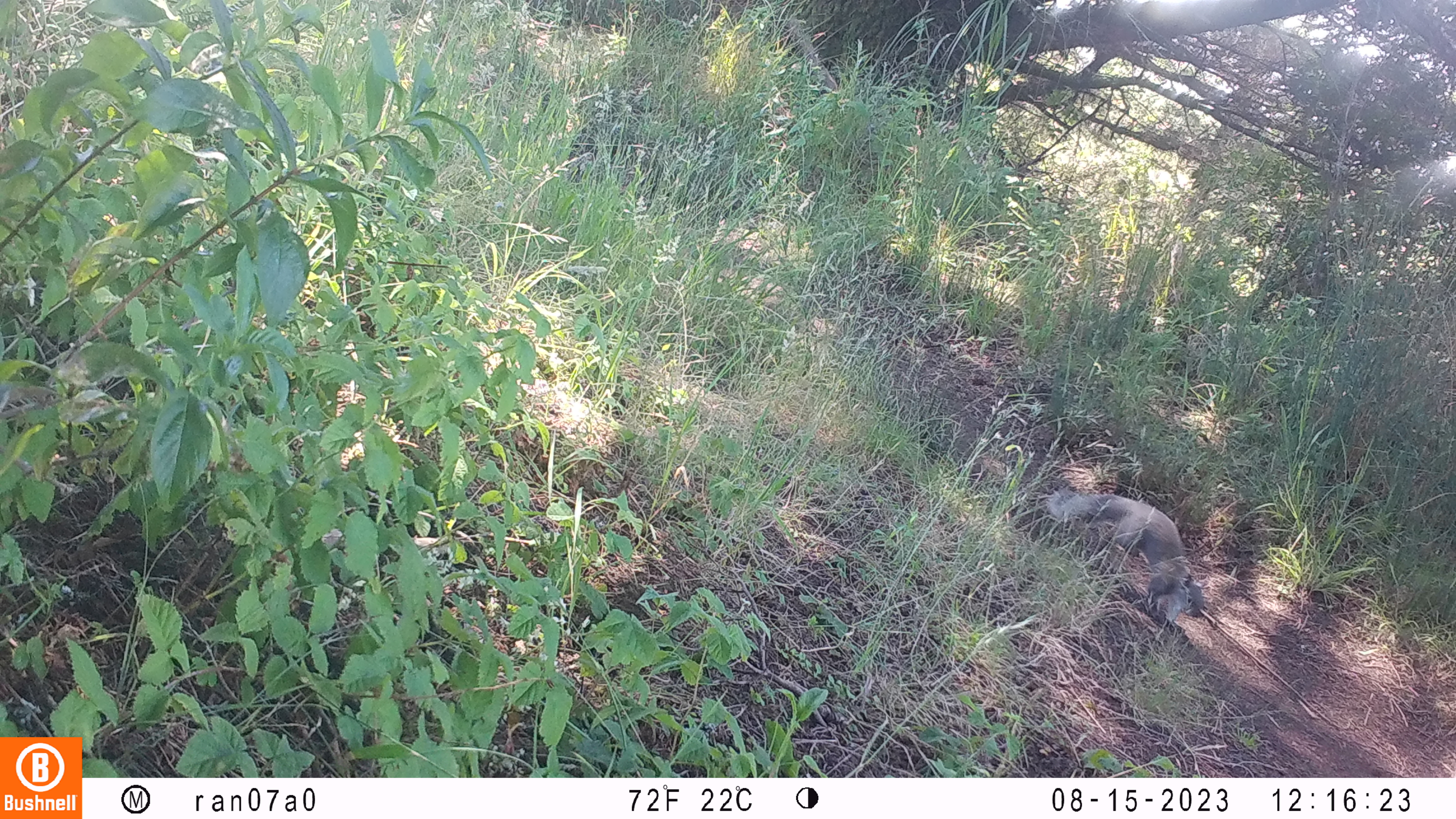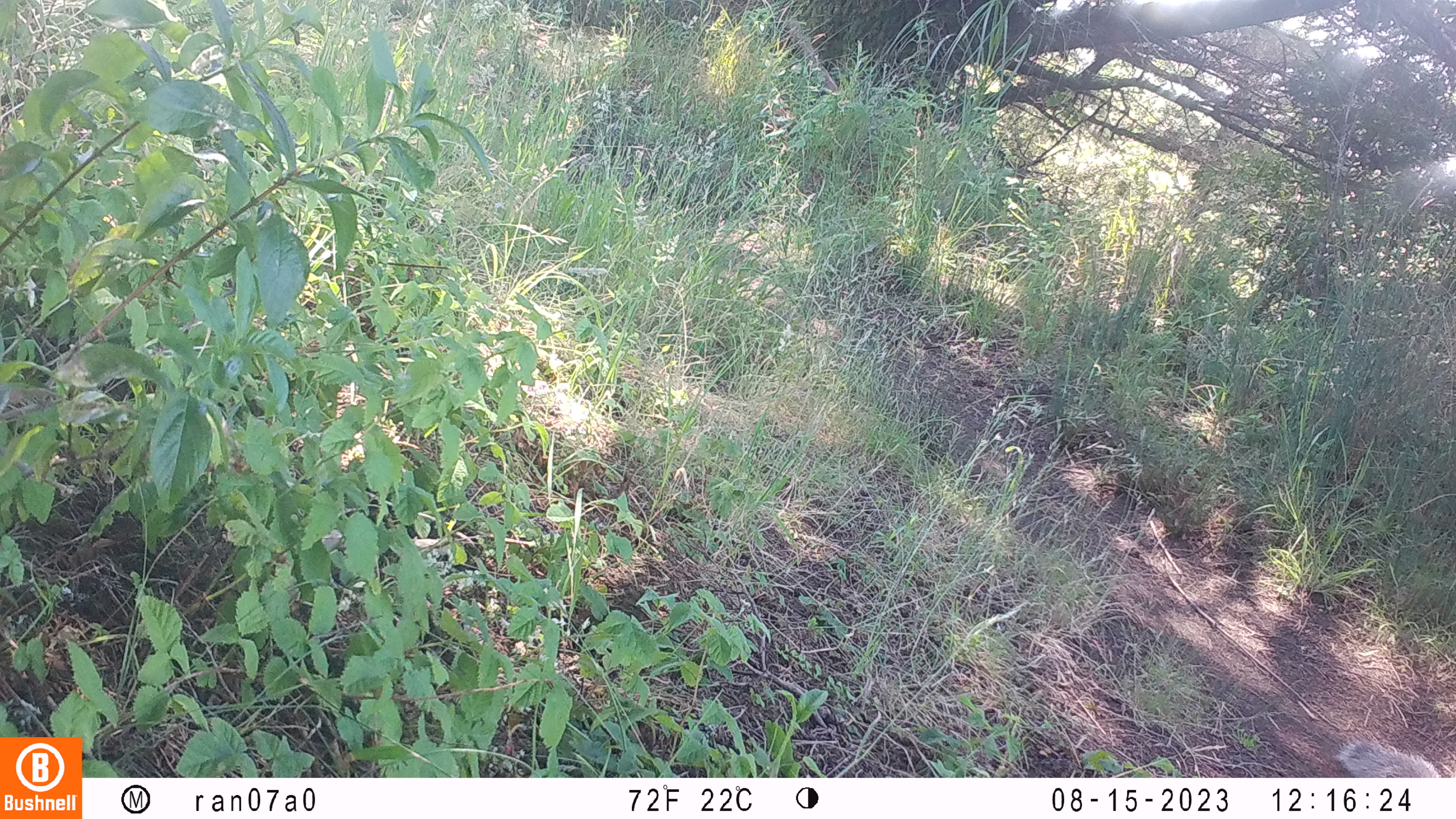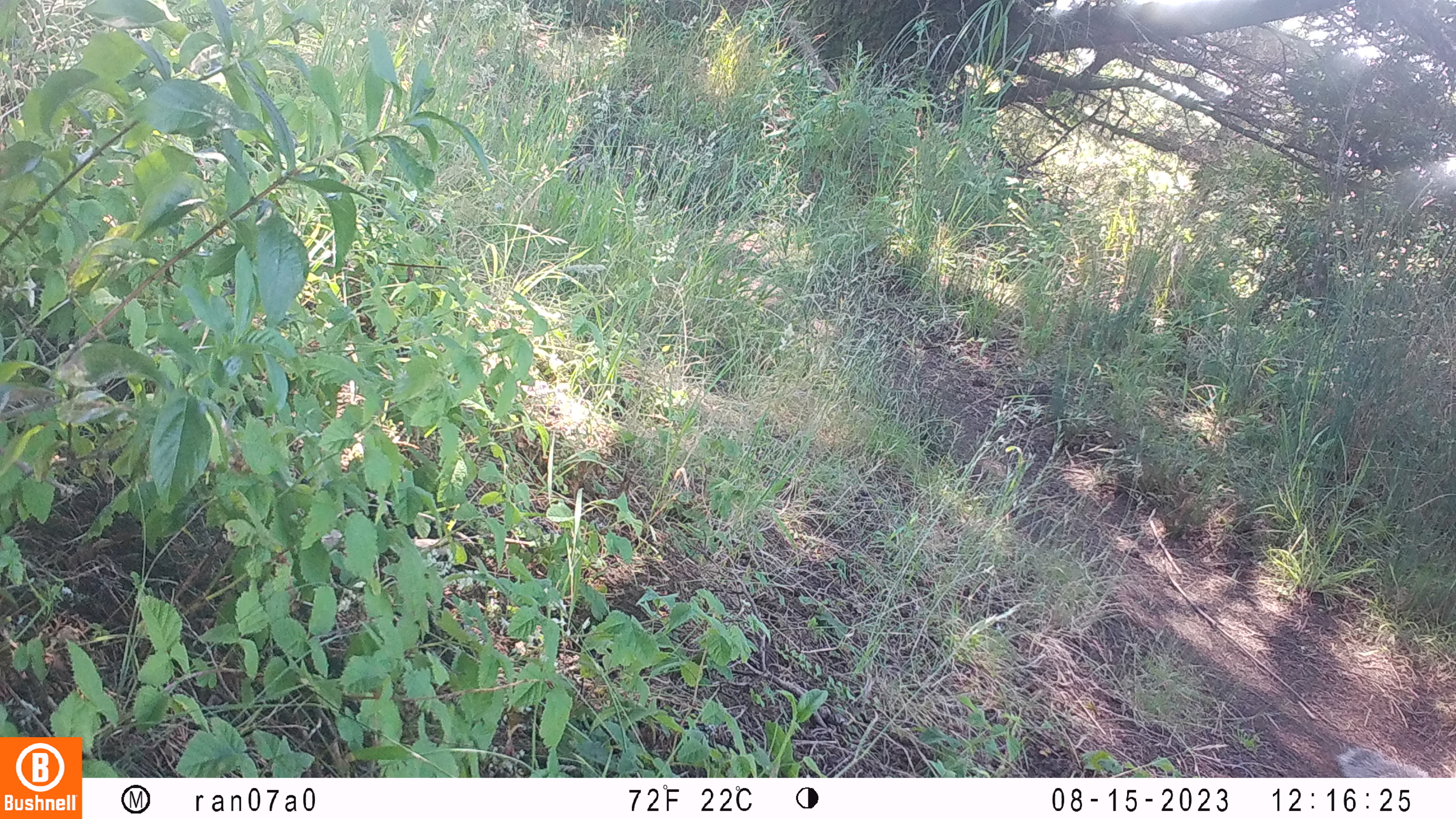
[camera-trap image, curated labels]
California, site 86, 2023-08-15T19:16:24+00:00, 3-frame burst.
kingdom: Animalia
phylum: Chordata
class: Mammalia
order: Rodentia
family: Sciuridae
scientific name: Sciuridae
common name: squirrel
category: unknown squirrel